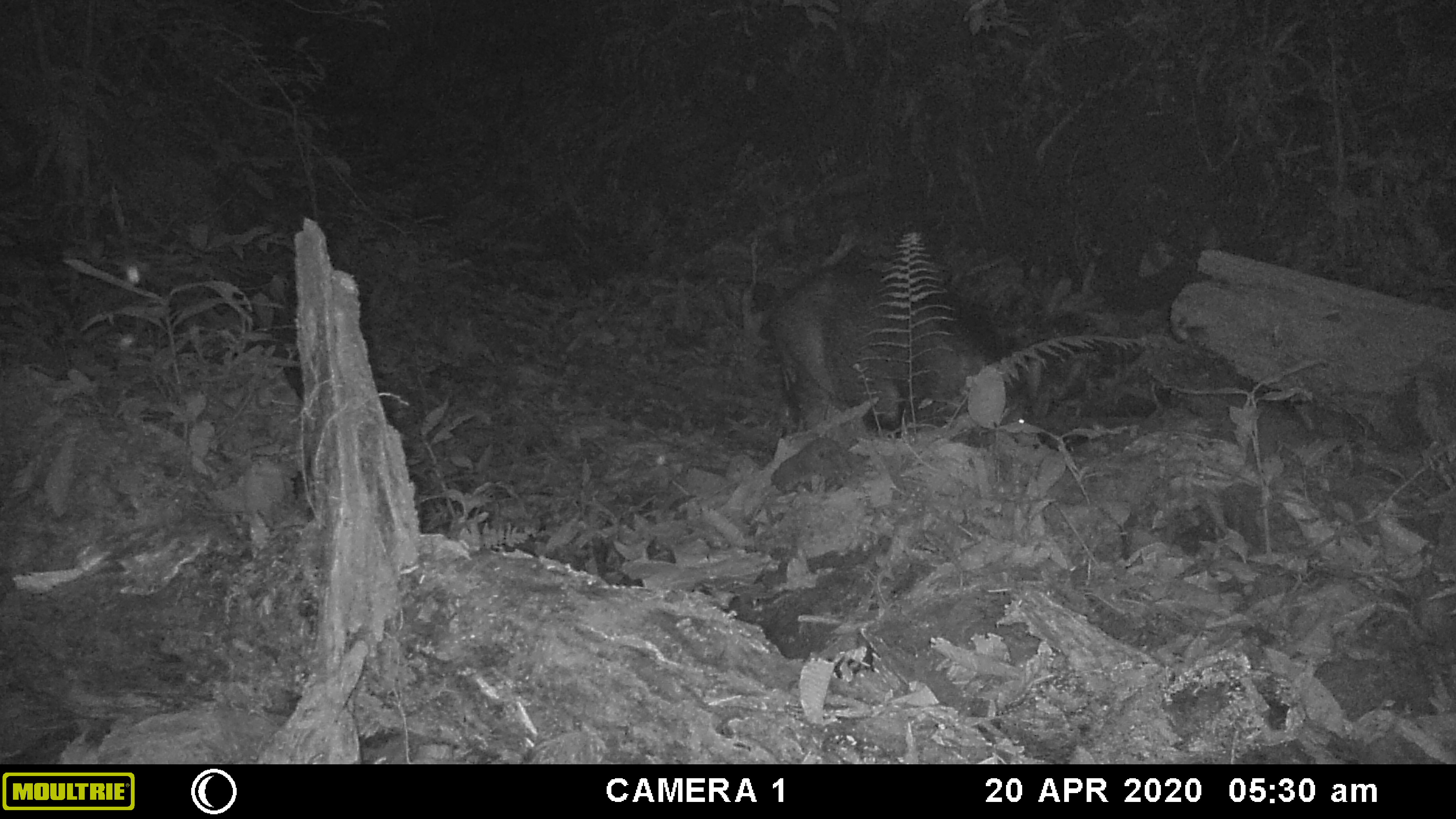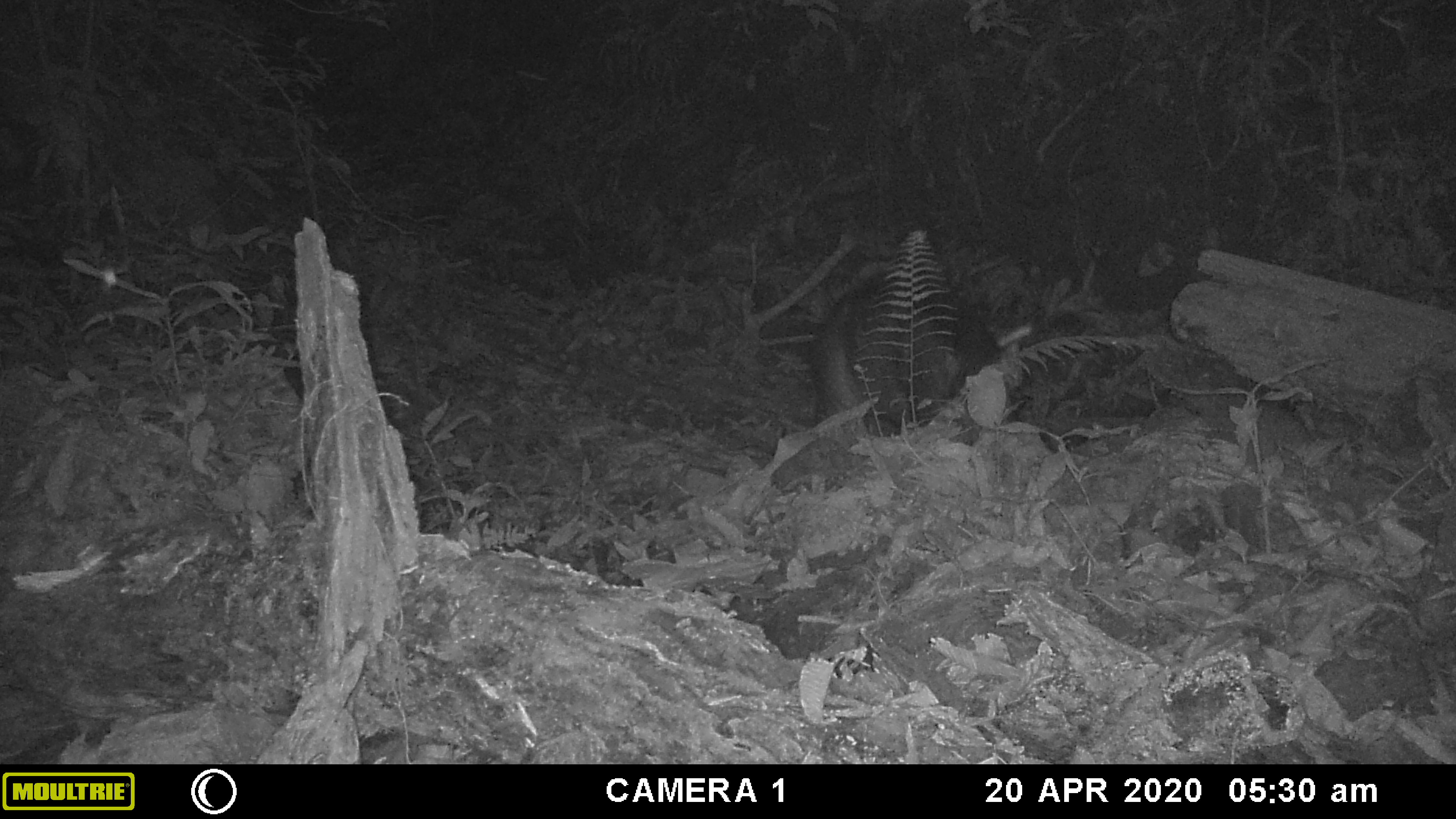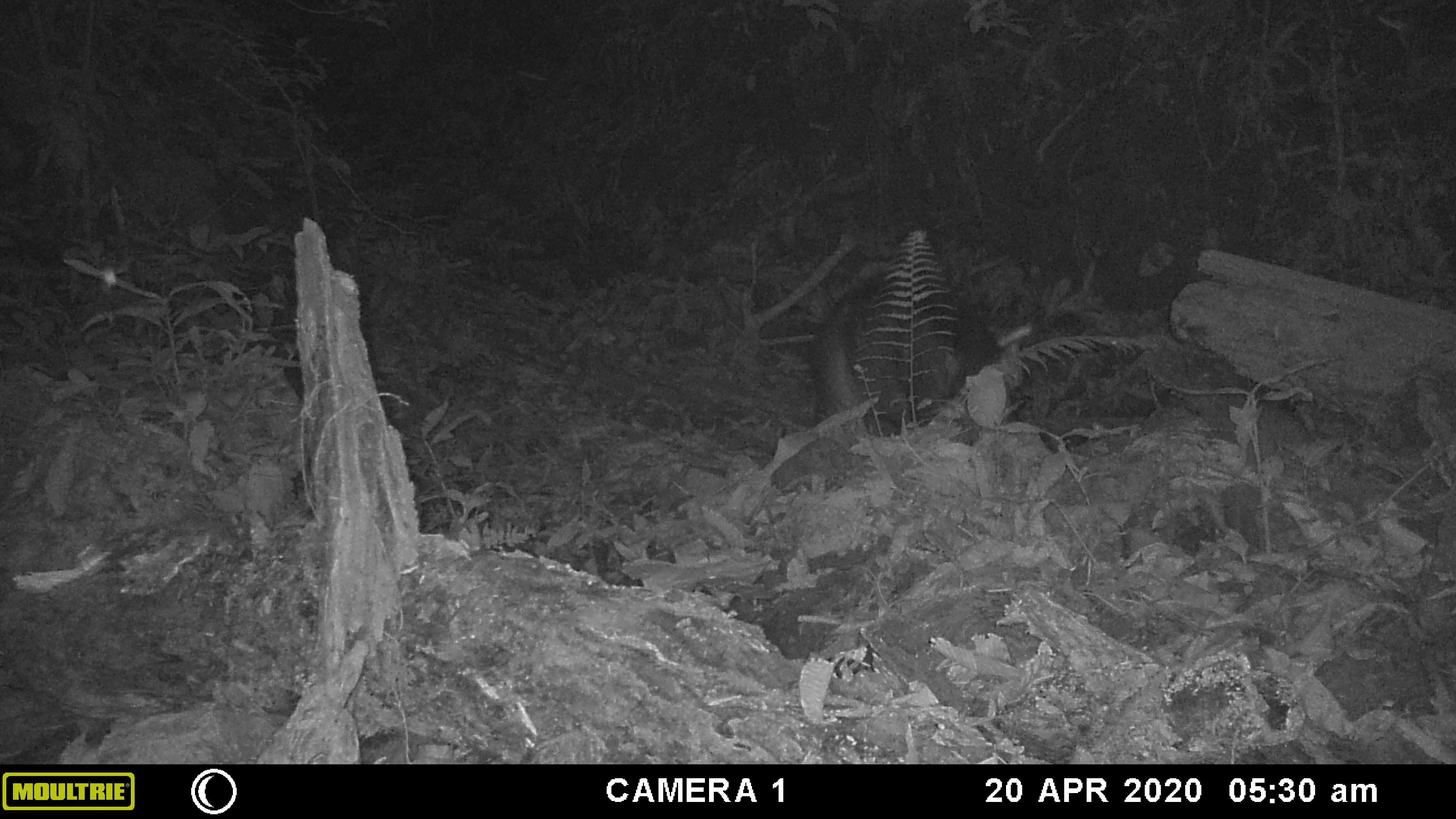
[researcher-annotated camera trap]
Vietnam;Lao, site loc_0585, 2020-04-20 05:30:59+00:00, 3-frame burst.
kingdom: Animalia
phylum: Chordata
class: Mammalia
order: Artiodactyla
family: Suidae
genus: Sus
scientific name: Sus scrofa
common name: eurasian wild pig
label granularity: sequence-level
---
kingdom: Animalia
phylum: Arthropoda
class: Insecta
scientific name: Insecta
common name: insect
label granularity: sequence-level